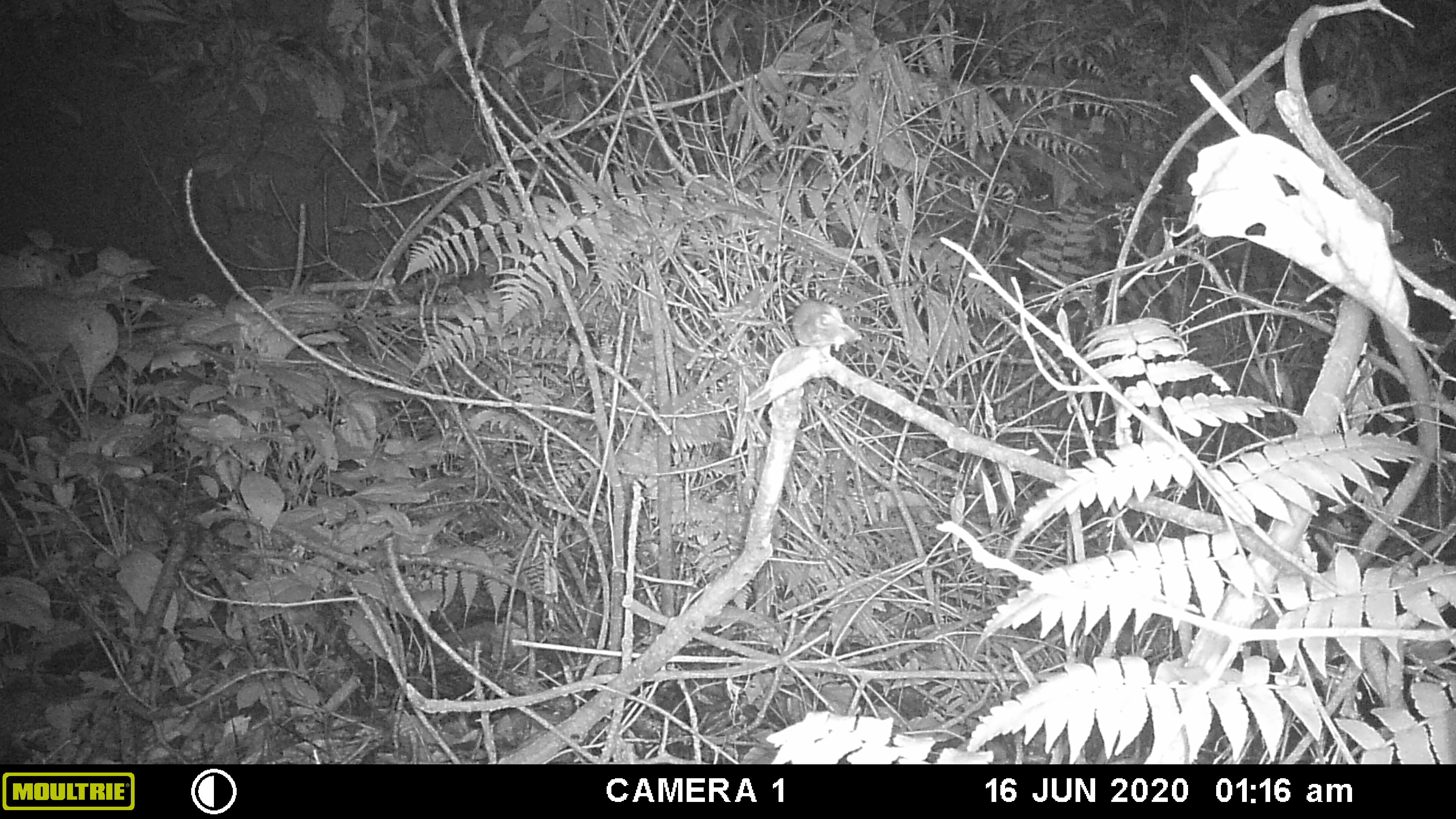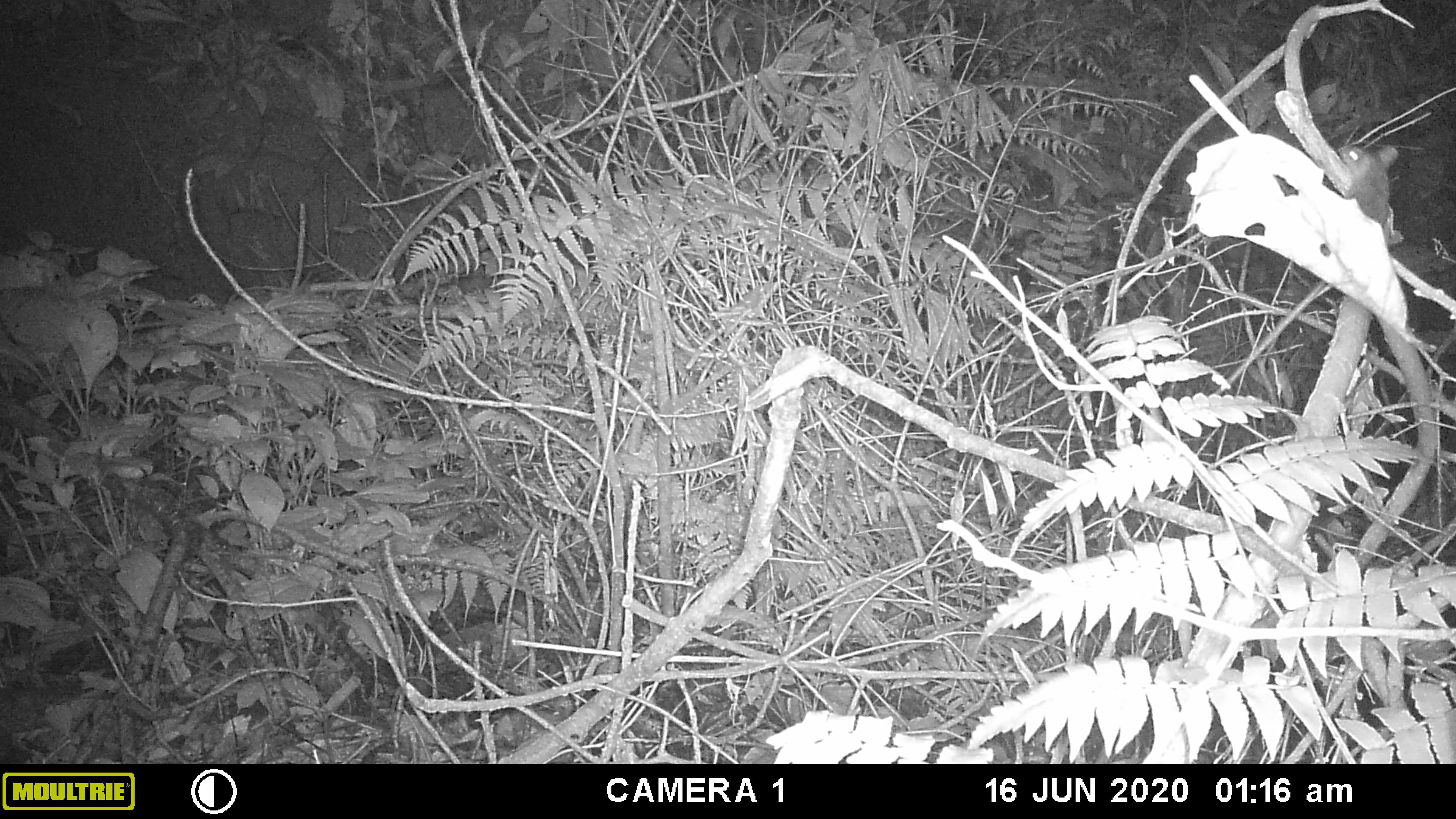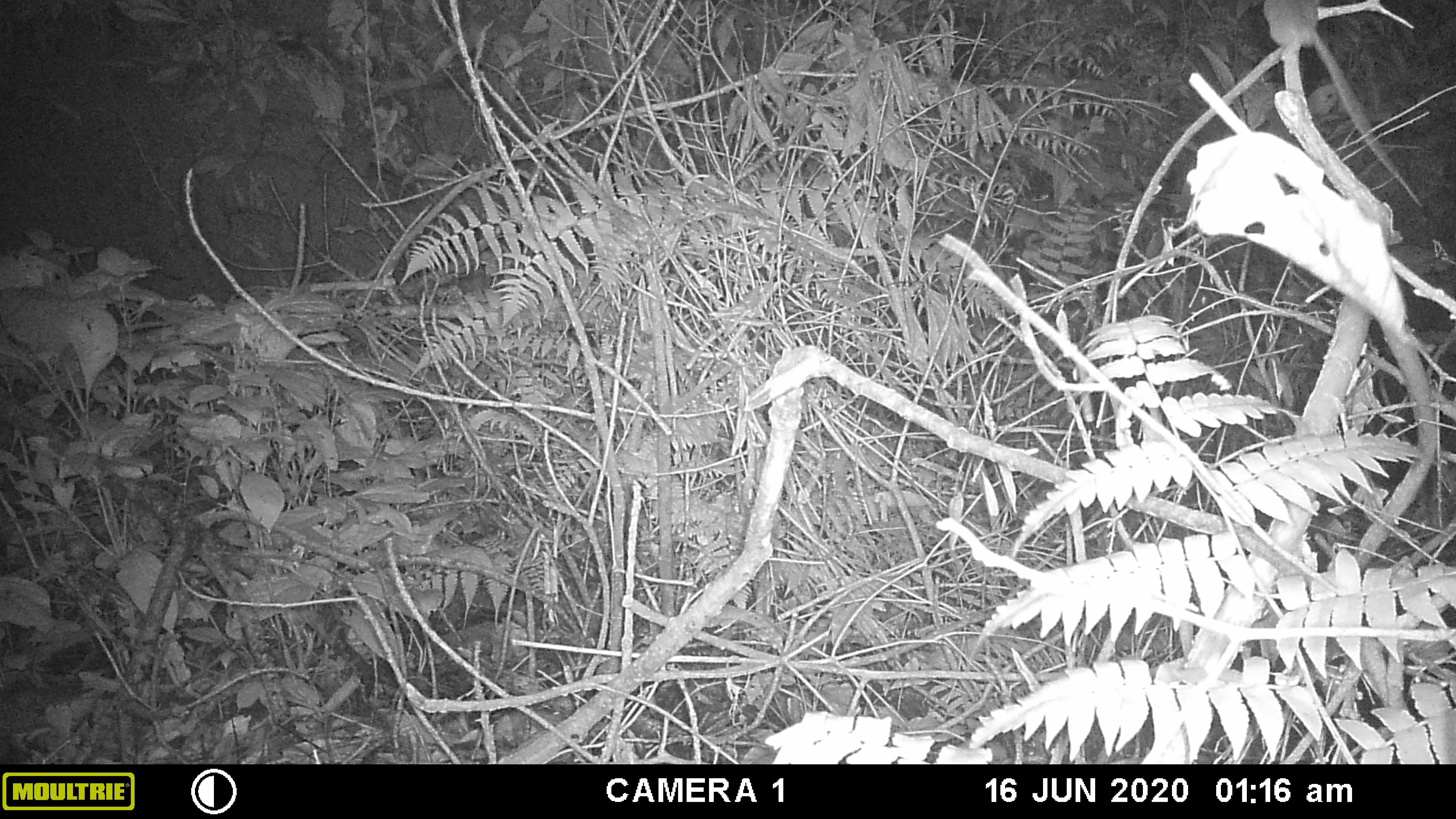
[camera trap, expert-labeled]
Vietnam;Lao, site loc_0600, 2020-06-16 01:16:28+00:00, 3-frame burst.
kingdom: Animalia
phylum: Chordata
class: Mammalia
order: Rodentia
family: Muridae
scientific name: Muridae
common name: old-world mice and rats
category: unidentified murid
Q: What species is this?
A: Unidentified murid (old-world mice and rats) (Muridae).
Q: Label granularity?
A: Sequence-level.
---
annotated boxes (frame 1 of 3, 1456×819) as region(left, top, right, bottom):
unidentified murid: region(790, 297, 862, 351)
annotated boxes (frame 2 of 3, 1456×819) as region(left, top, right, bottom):
unidentified murid: region(1337, 141, 1400, 227)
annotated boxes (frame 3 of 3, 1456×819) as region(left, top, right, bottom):
unidentified murid: region(1264, 0, 1425, 209)